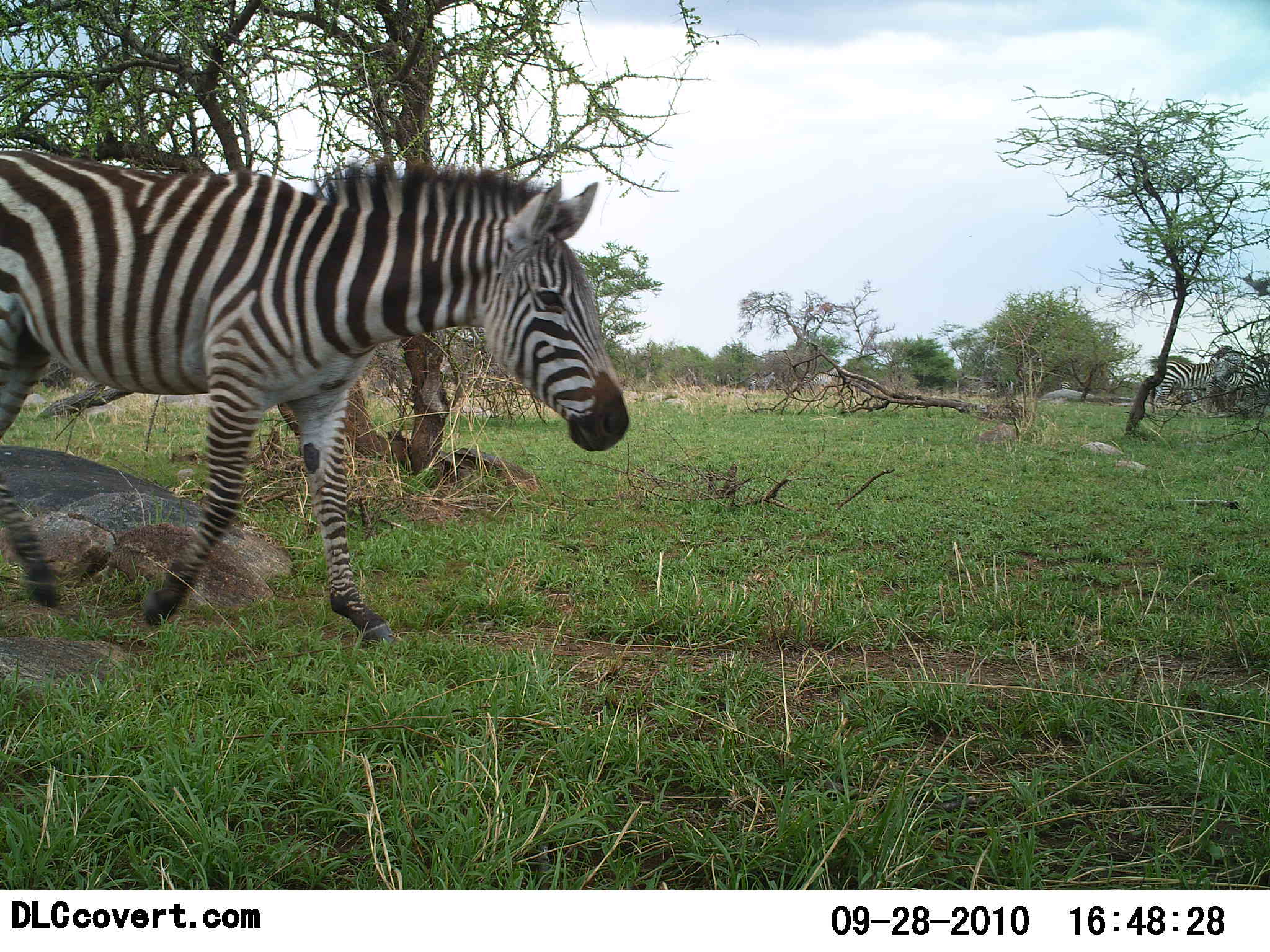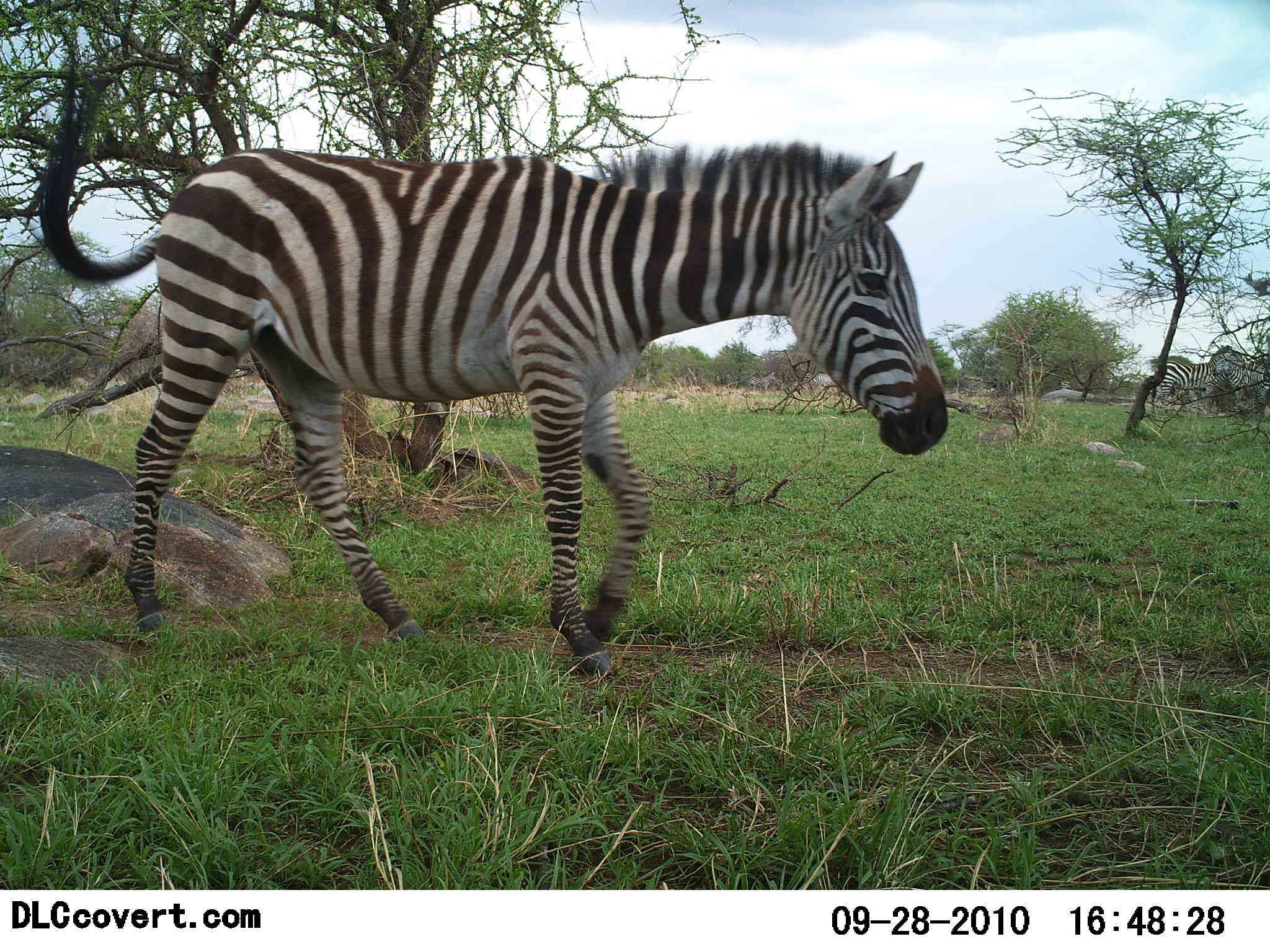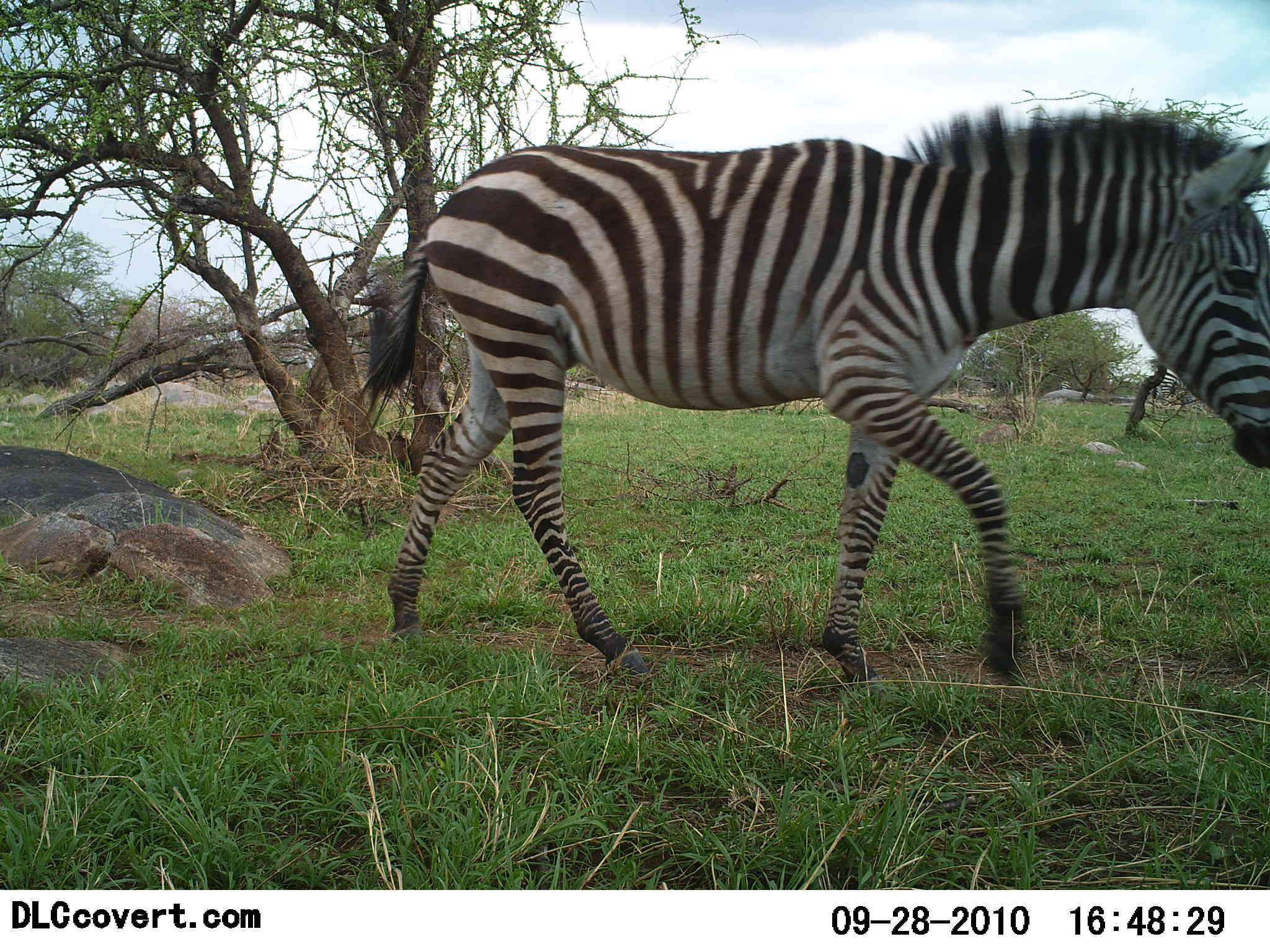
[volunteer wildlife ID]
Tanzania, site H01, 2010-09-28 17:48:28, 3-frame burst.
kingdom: Animalia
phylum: Chordata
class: Mammalia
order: Perissodactyla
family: Equidae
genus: Equus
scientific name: Equus quagga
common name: plains zebra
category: zebra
Zebra (plains zebra) (Equus quagga), count 2. Behavior (volunteer vote fractions): standing 27%, resting 0%, moving 100%, interacting 0%. Young present (vote fraction): 0%. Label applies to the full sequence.